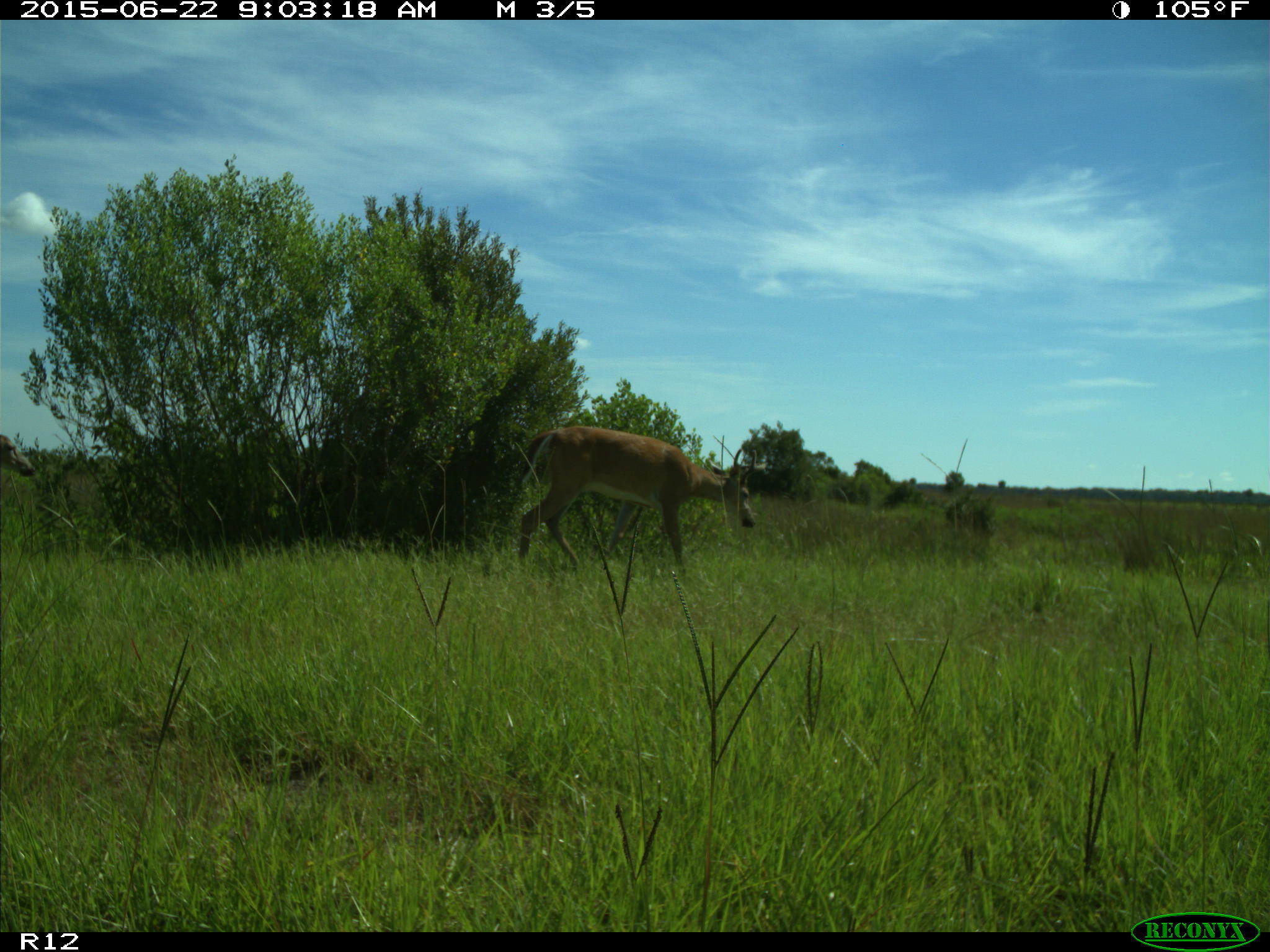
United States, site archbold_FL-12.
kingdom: Animalia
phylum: Chordata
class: Mammalia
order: Artiodactyla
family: Cervidae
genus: Odocoileus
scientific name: Odocoileus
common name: deer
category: unidentified deer